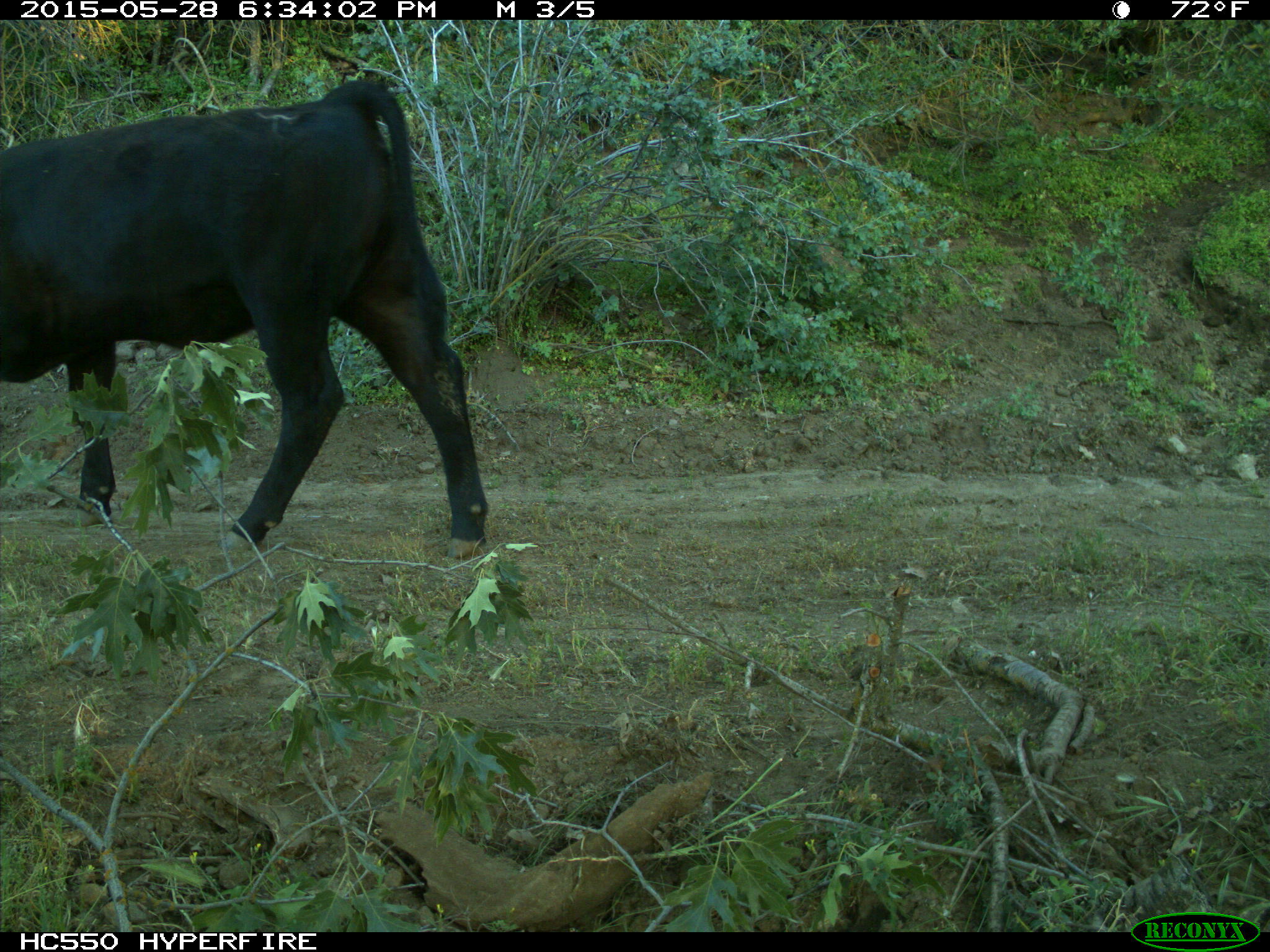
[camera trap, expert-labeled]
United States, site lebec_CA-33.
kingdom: Animalia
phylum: Chordata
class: Mammalia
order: Artiodactyla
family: Bovidae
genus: Bos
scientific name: Bos taurus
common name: domestic cow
Bos taurus (domestic cow).